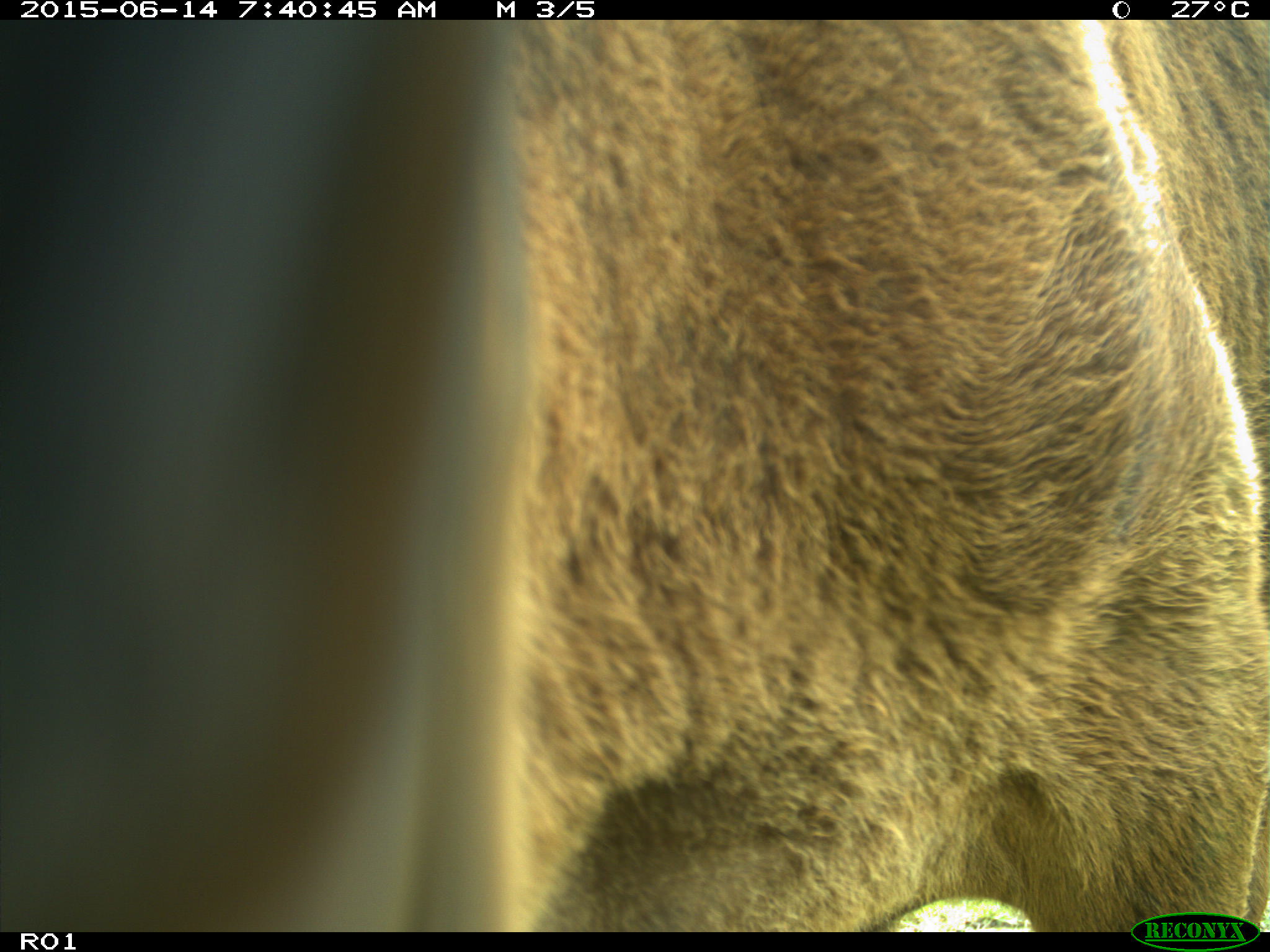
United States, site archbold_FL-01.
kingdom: Animalia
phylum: Chordata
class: Mammalia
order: Artiodactyla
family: Bovidae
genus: Bos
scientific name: Bos taurus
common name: domestic cow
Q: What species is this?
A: Bos taurus (domestic cow).